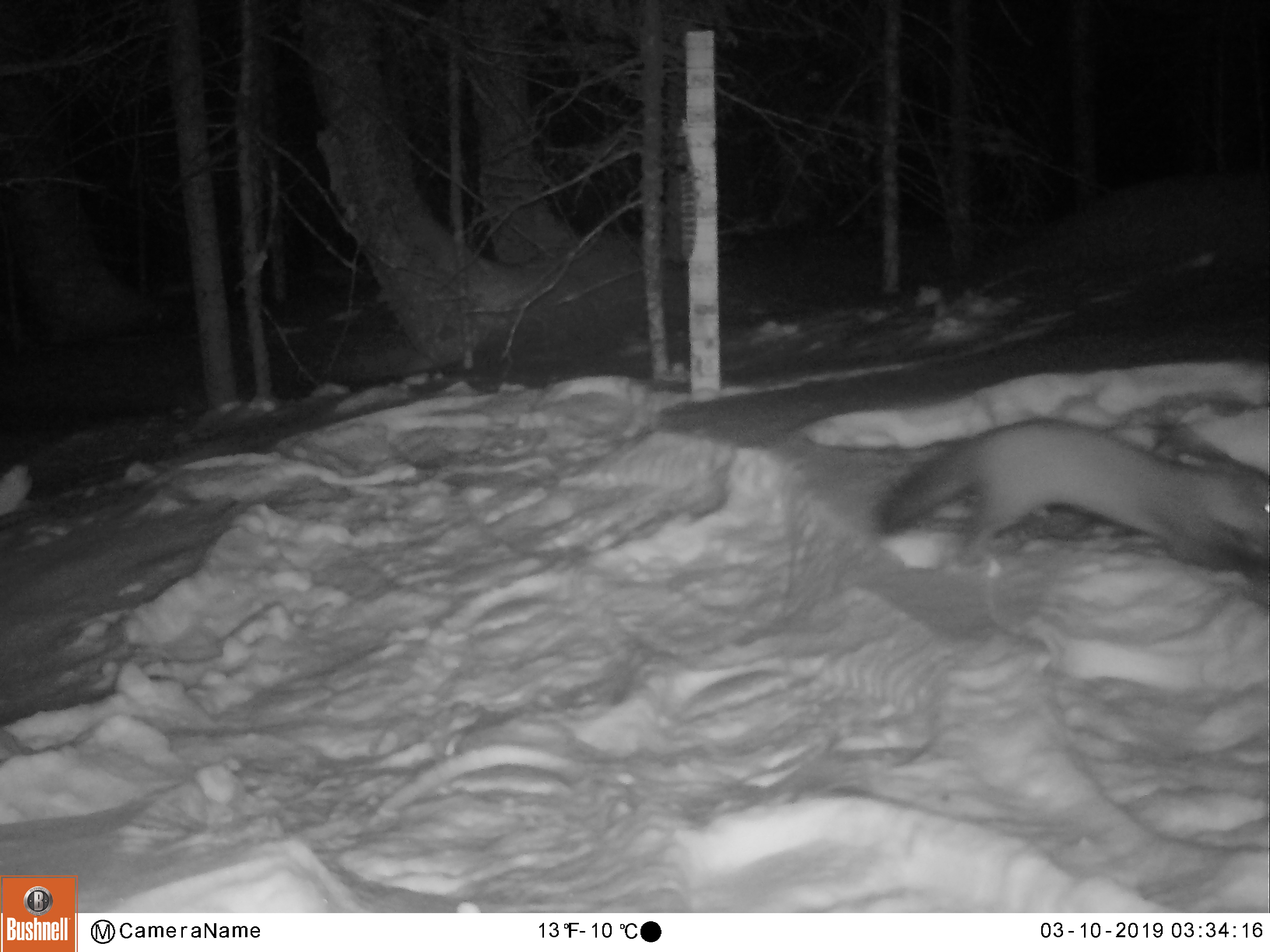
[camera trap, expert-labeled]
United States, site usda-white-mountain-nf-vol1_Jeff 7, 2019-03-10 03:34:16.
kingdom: Animalia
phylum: Chordata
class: Mammalia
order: Carnivora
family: Mustelidae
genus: Martes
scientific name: Martes americana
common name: american marten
American marten (Martes americana).